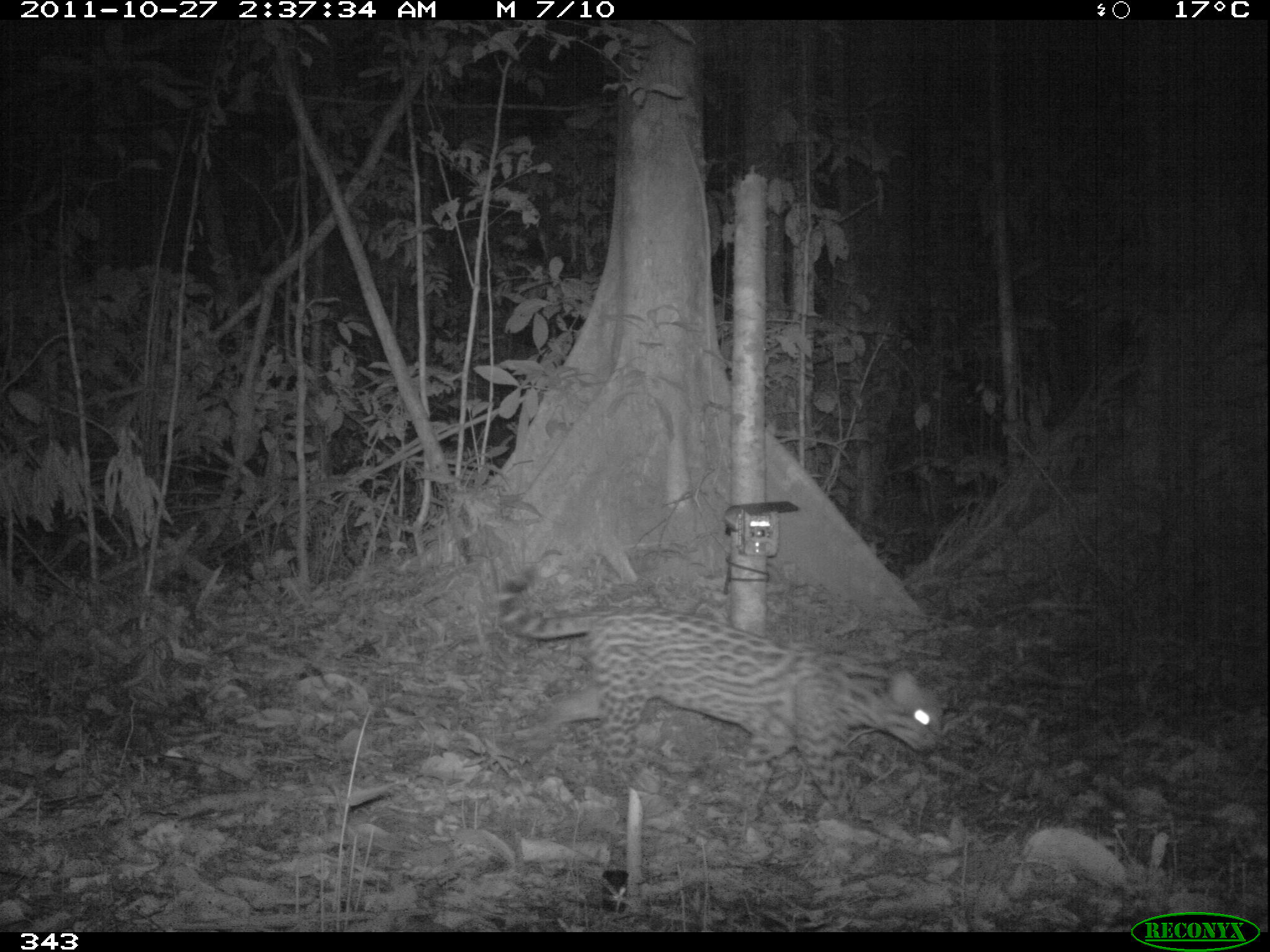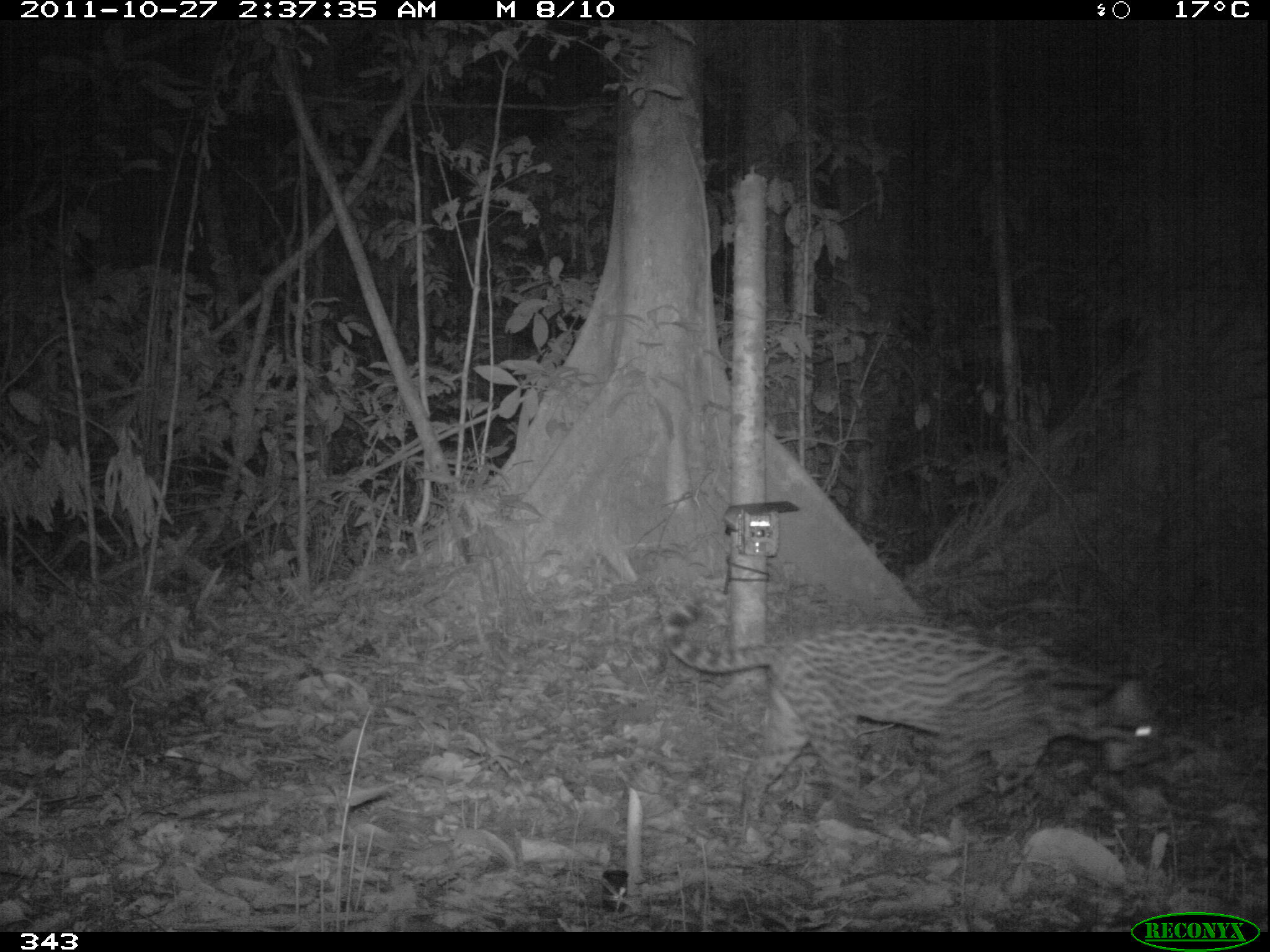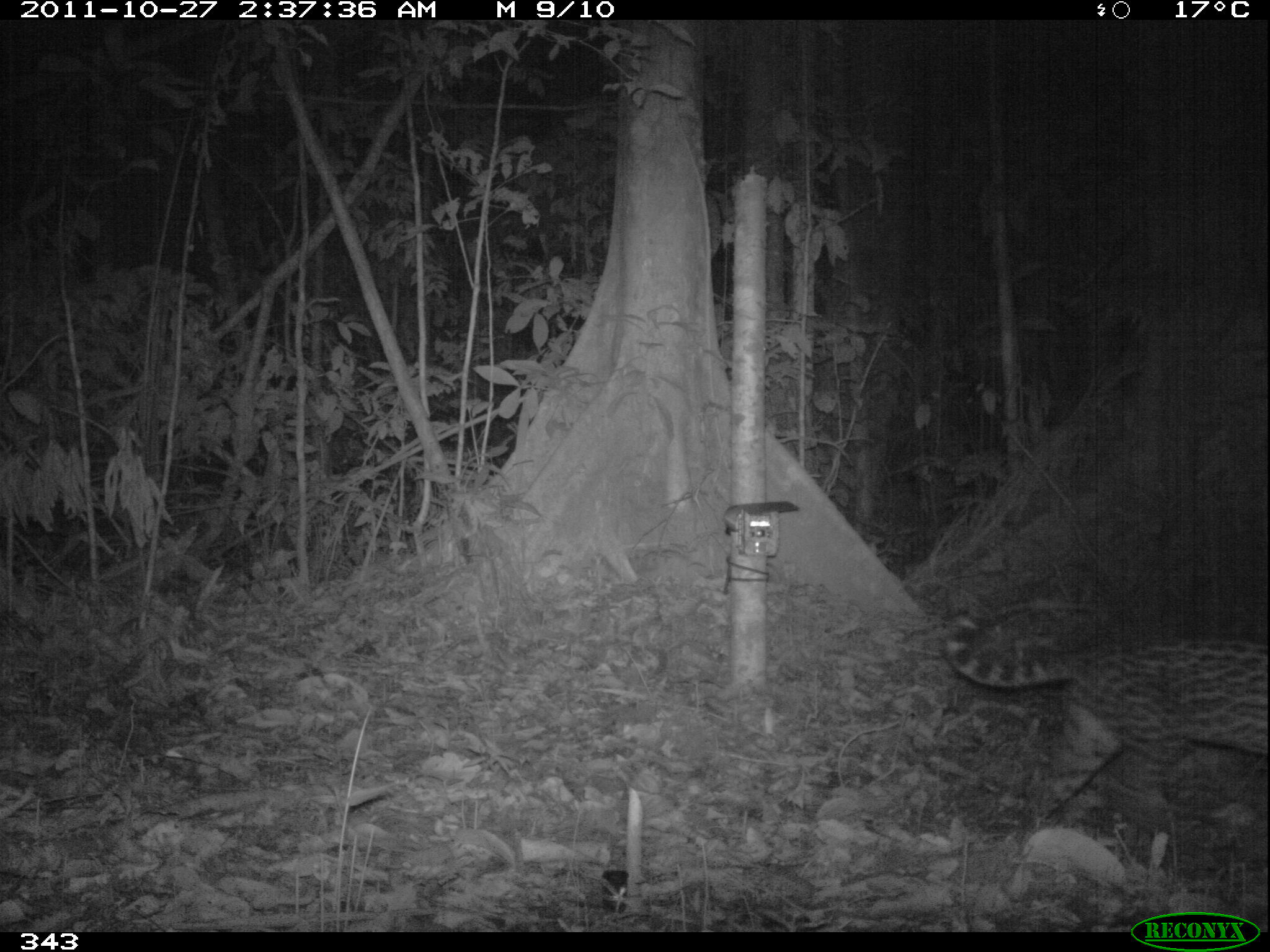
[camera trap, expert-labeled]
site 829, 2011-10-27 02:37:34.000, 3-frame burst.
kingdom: Animalia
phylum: Chordata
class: Mammalia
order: Carnivora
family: Felidae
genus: Leopardus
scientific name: Leopardus pardalis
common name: ocelot